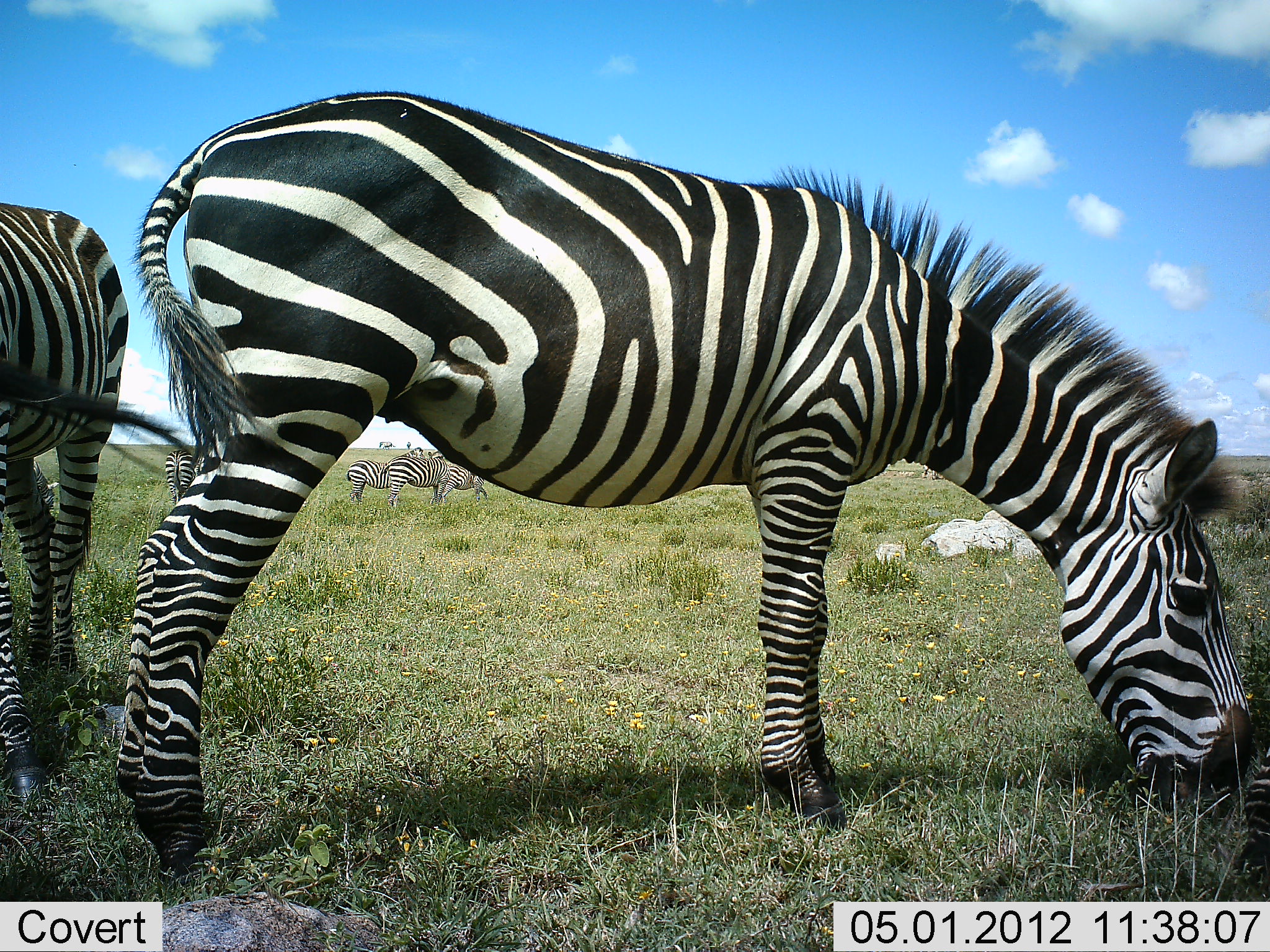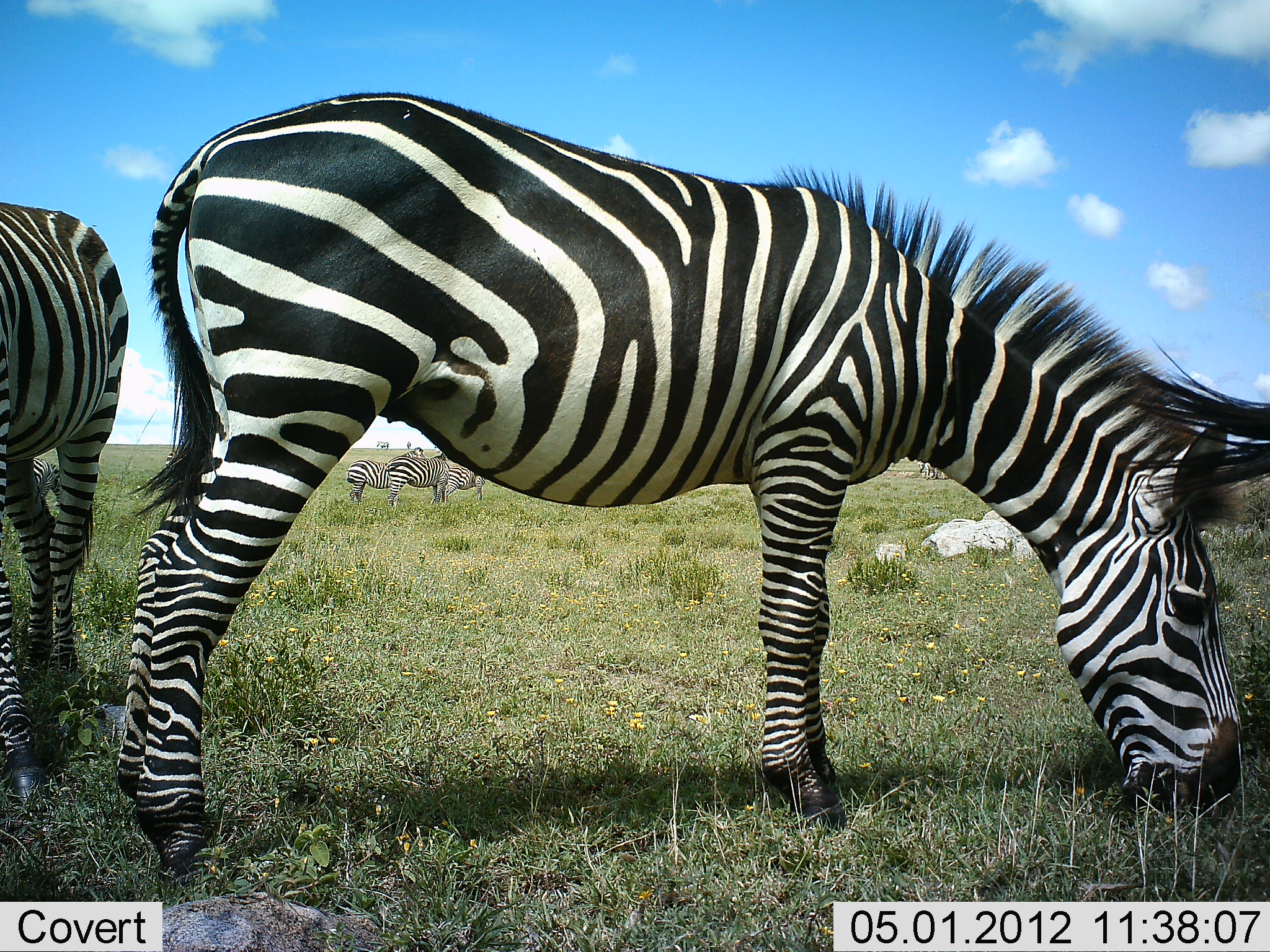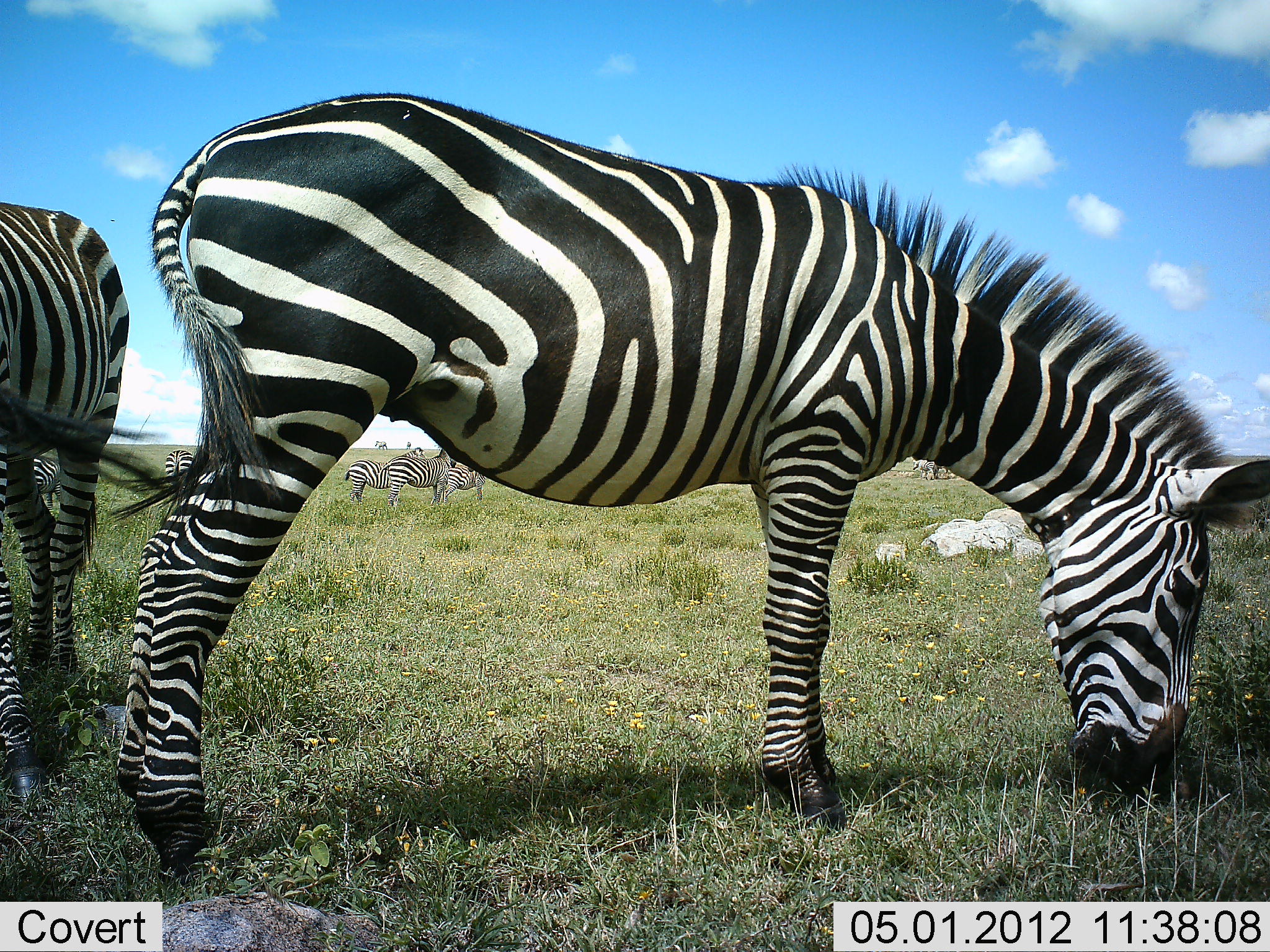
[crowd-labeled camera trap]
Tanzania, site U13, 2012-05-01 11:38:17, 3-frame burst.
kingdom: Animalia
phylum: Chordata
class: Mammalia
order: Perissodactyla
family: Equidae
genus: Equus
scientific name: Equus quagga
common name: plains zebra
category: zebra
Zebra (plains zebra) (Equus quagga), count 6. Behavior (volunteer vote fractions): standing 59%, resting 0%, moving 0%, interacting 6%. Young present (vote fraction): 0%. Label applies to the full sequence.